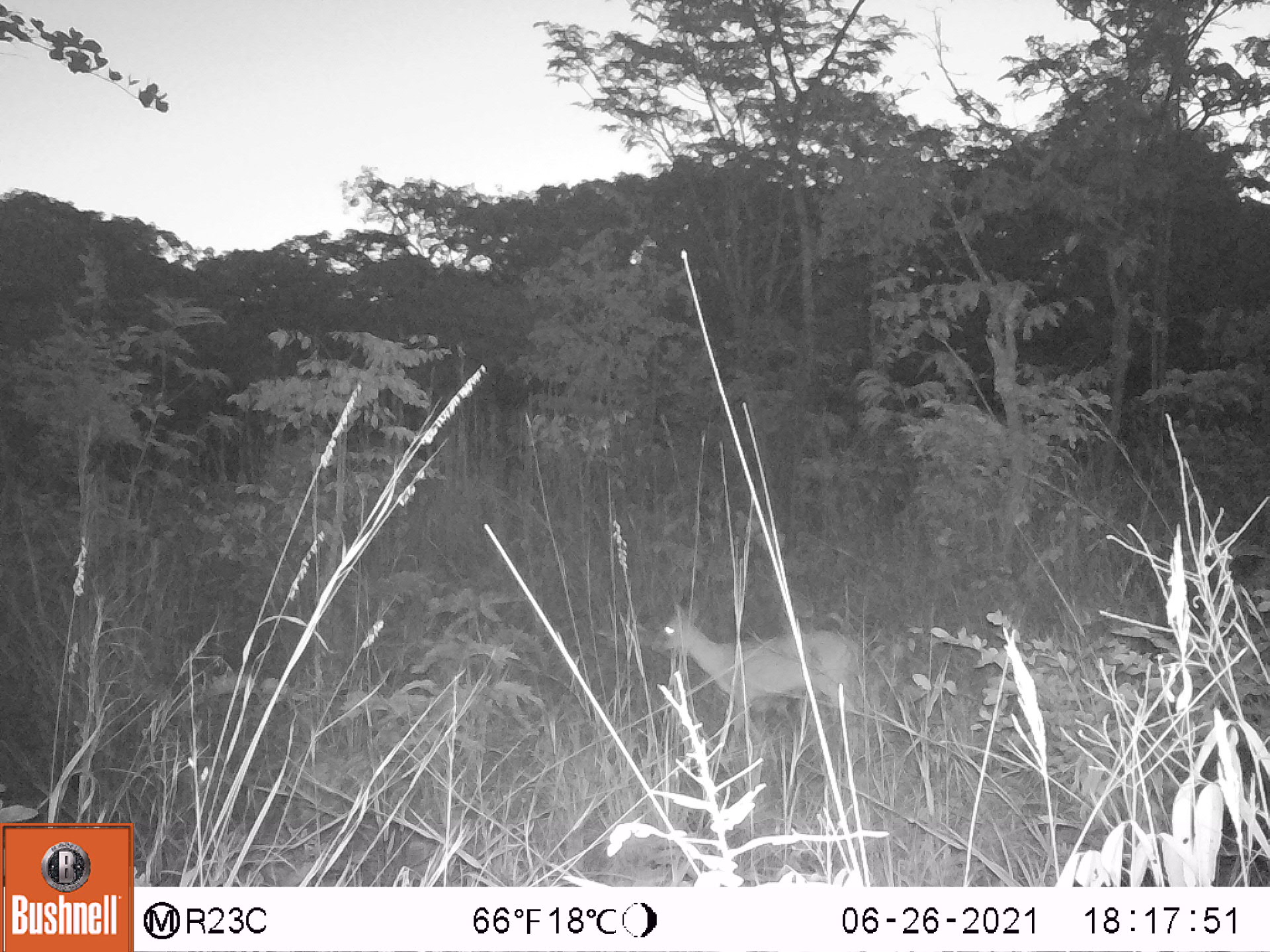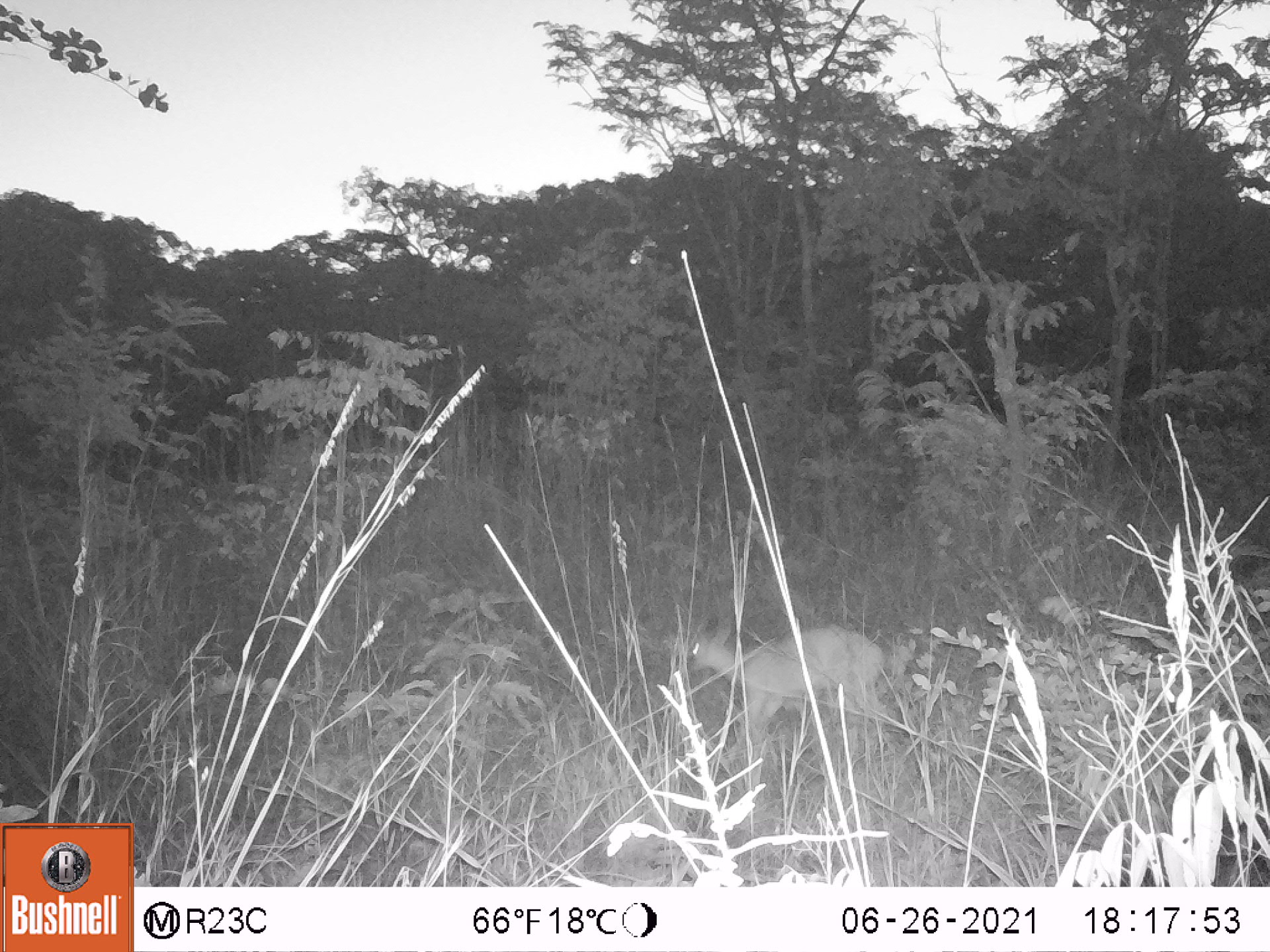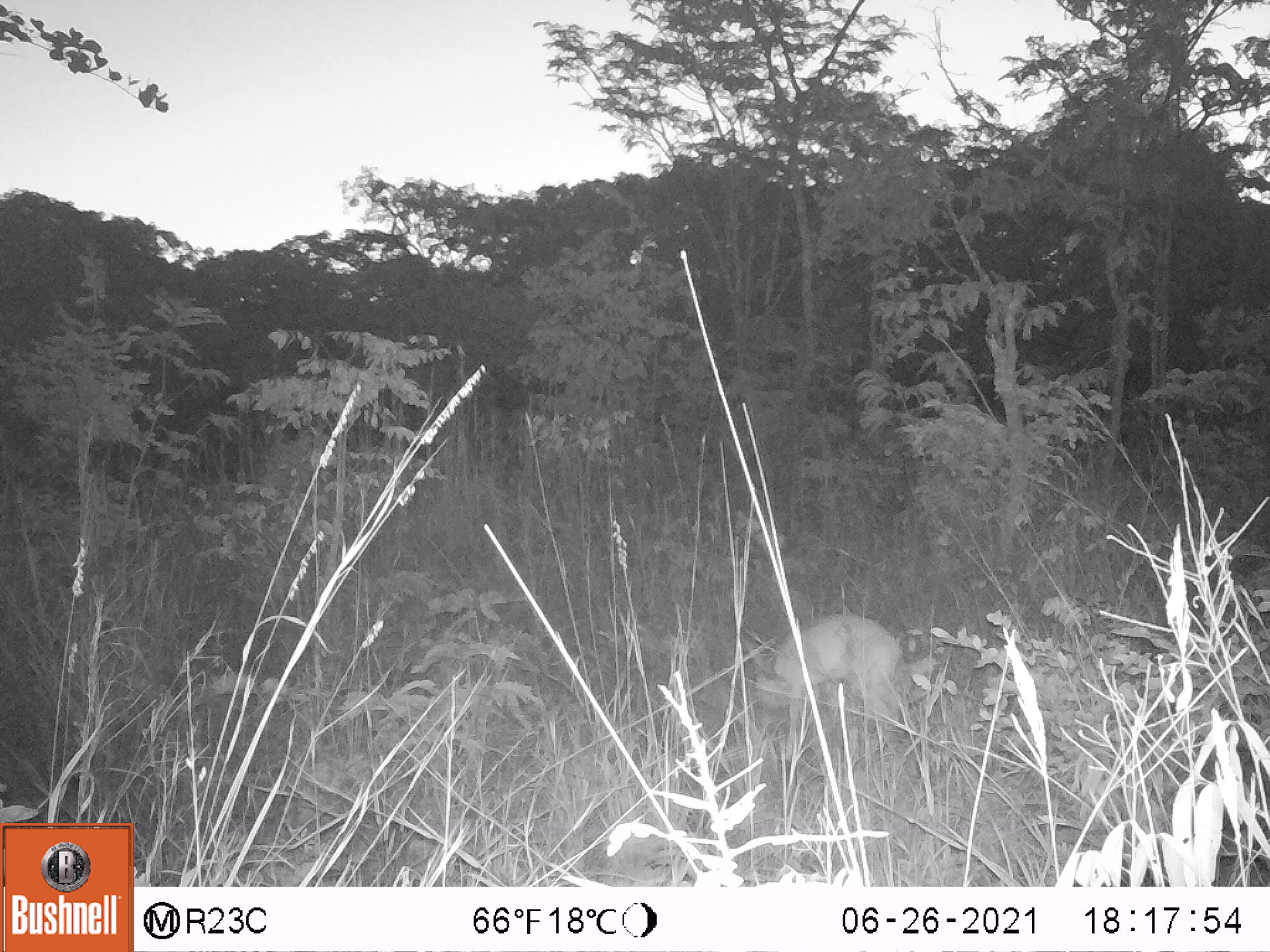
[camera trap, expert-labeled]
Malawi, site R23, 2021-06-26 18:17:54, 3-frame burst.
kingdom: Animalia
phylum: Chordata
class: Mammalia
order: Artiodactyla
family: Bovidae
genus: Sylvicapra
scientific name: Sylvicapra grimmia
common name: common duiker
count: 1